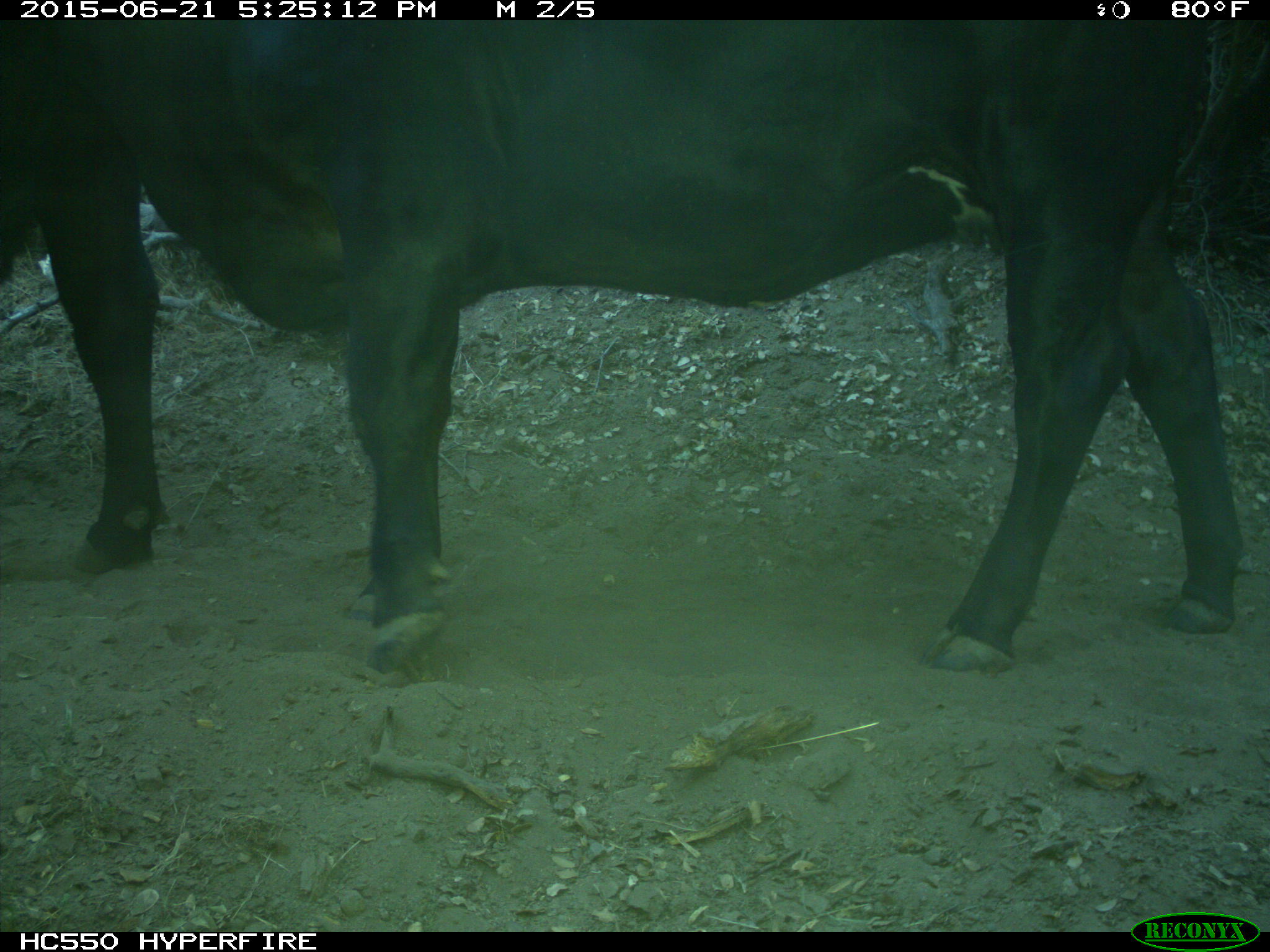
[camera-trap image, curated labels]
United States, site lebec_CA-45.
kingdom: Animalia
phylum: Chordata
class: Mammalia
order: Artiodactyla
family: Bovidae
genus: Bos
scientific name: Bos taurus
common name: domestic cow